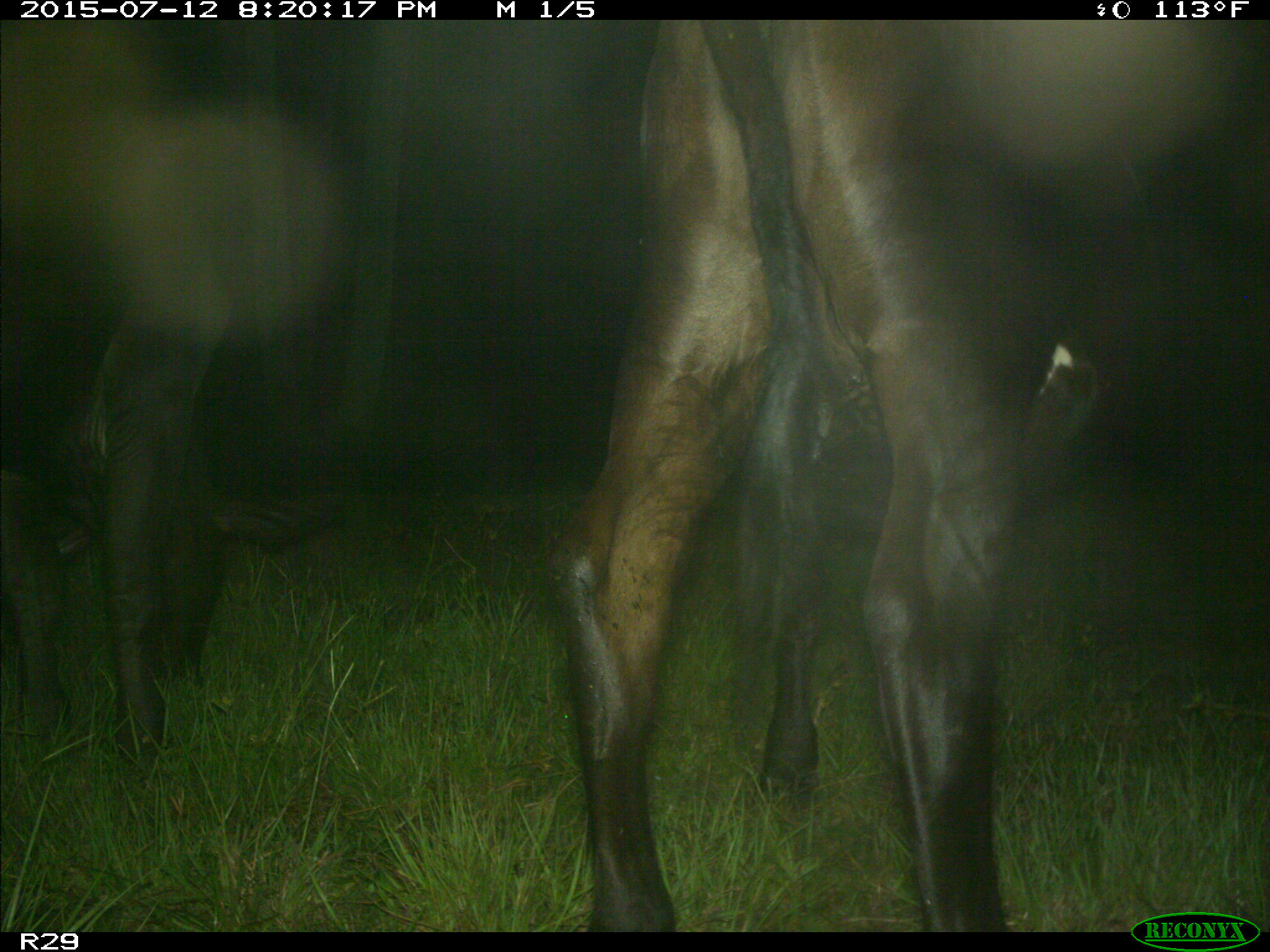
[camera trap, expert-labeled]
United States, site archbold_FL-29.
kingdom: Animalia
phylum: Chordata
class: Mammalia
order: Artiodactyla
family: Bovidae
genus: Bos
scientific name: Bos taurus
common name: domestic cow